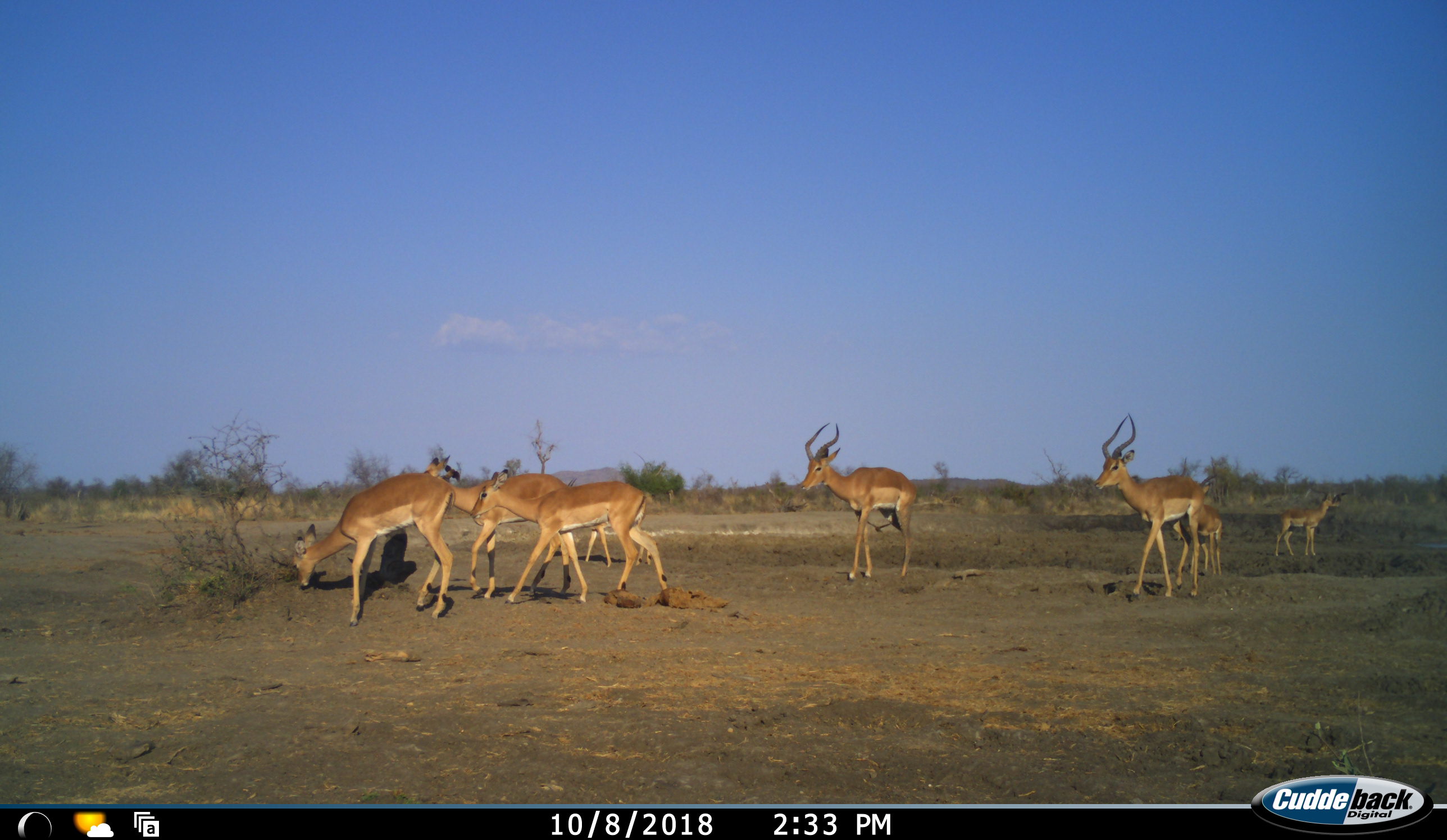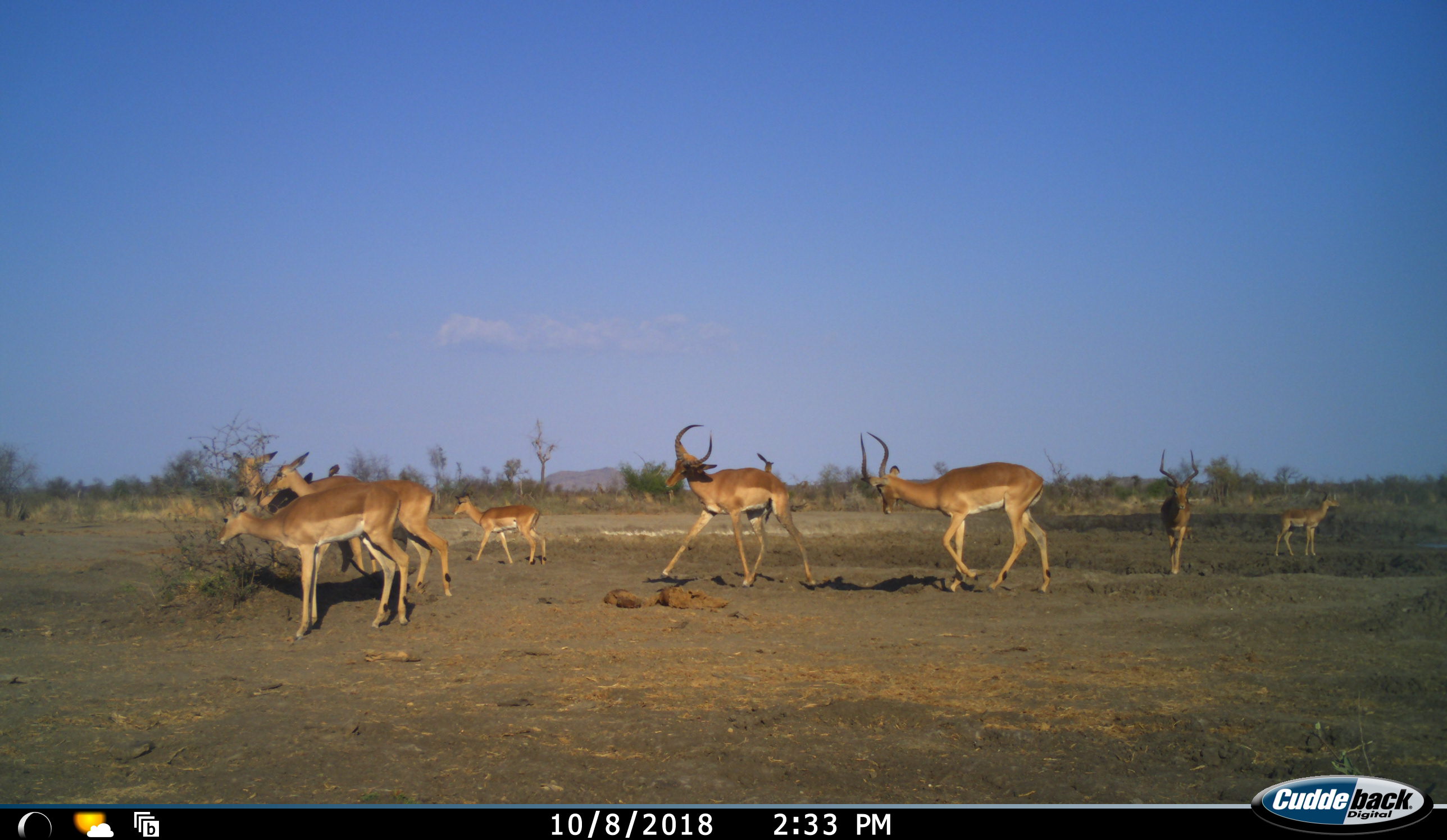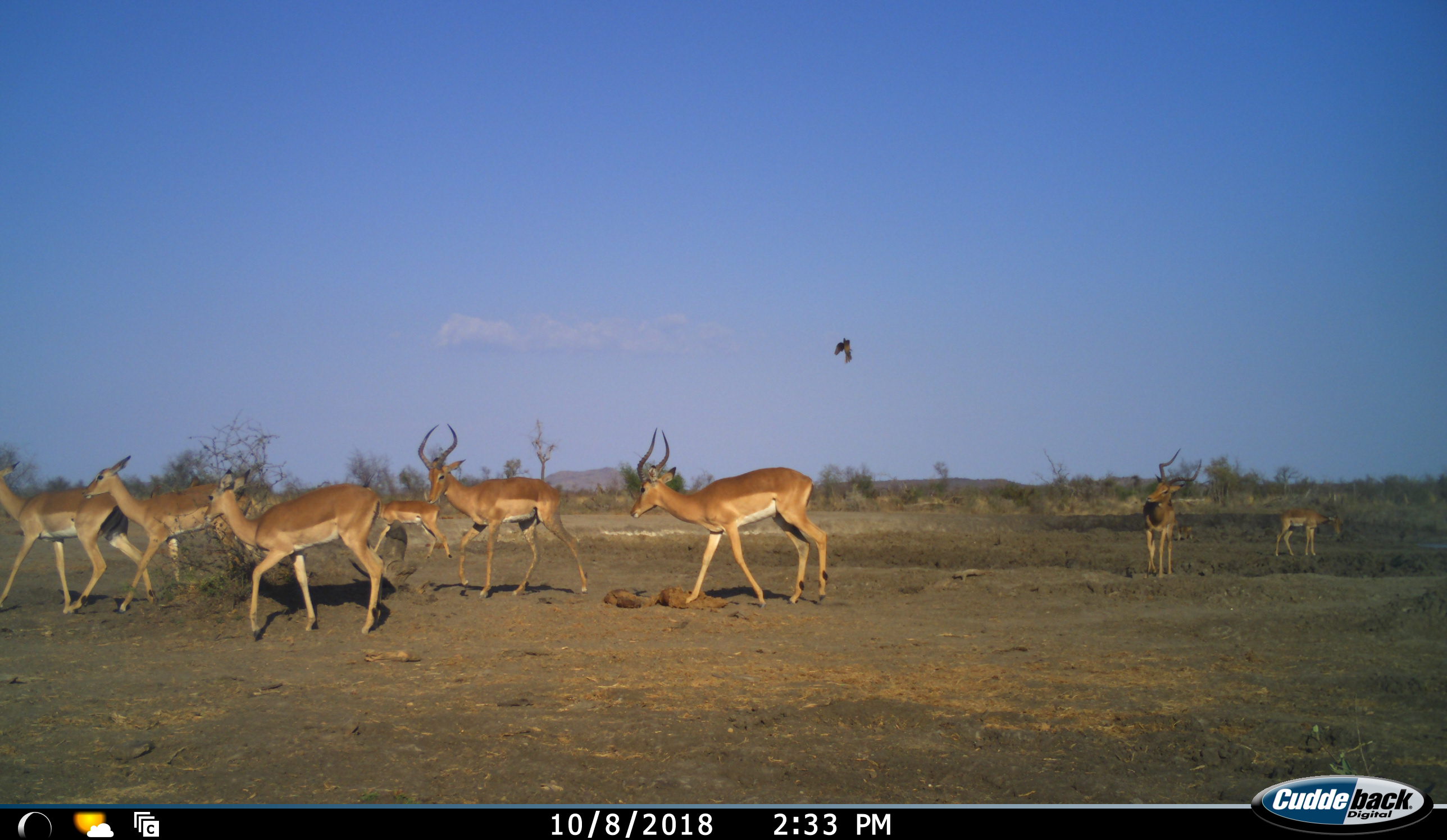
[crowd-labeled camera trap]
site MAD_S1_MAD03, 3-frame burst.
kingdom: Animalia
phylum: Chordata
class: Mammalia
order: Artiodactyla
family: Bovidae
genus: Aepyceros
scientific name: Aepyceros melampus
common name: impala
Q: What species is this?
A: Impala (Aepyceros melampus).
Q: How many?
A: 8.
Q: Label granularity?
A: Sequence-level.